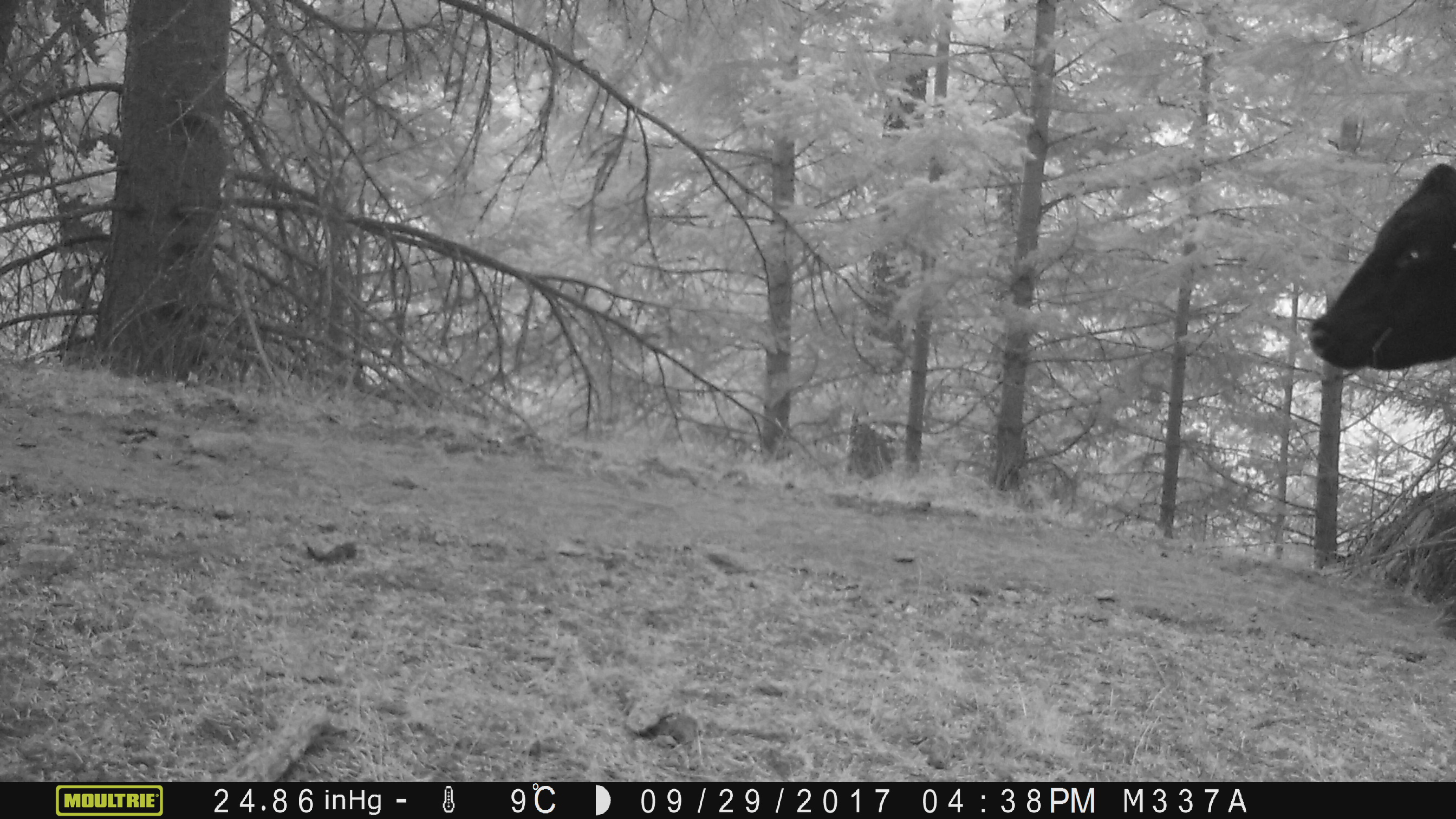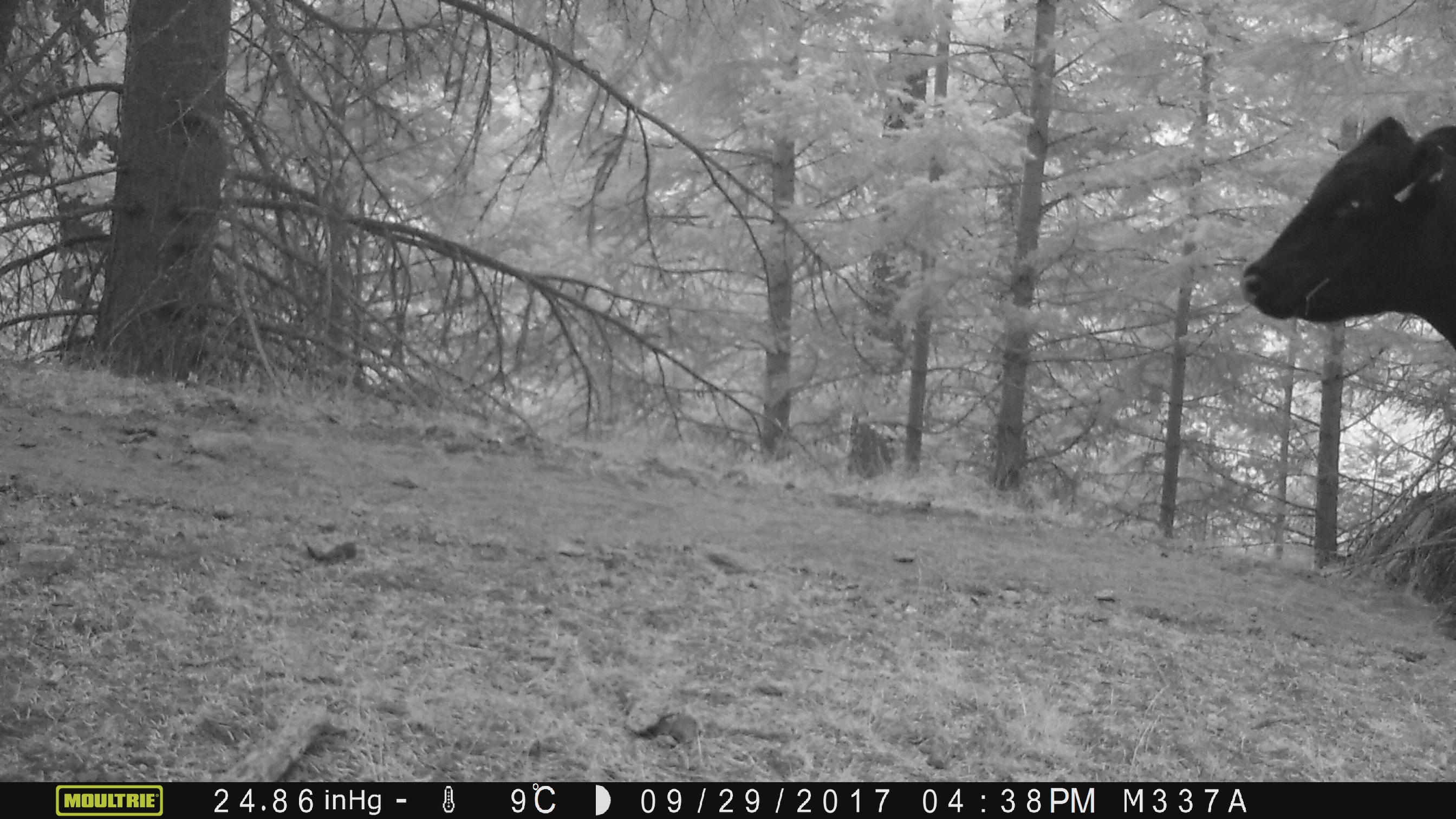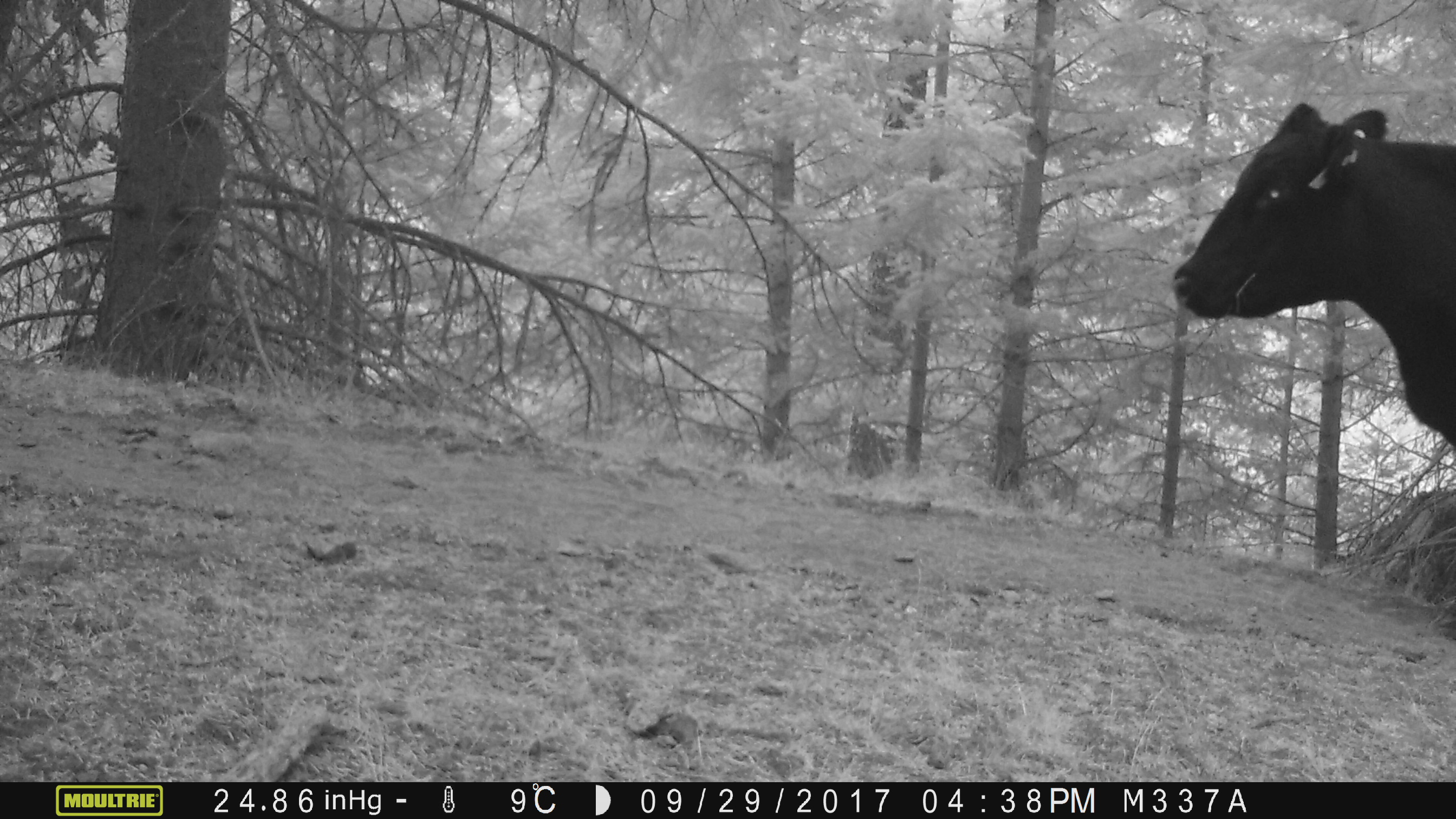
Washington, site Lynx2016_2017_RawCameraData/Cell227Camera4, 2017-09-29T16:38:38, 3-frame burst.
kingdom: Animalia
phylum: Chordata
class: Mammalia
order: Artiodactyla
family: Bovidae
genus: Bos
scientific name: Bos taurus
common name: domestic cattle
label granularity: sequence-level